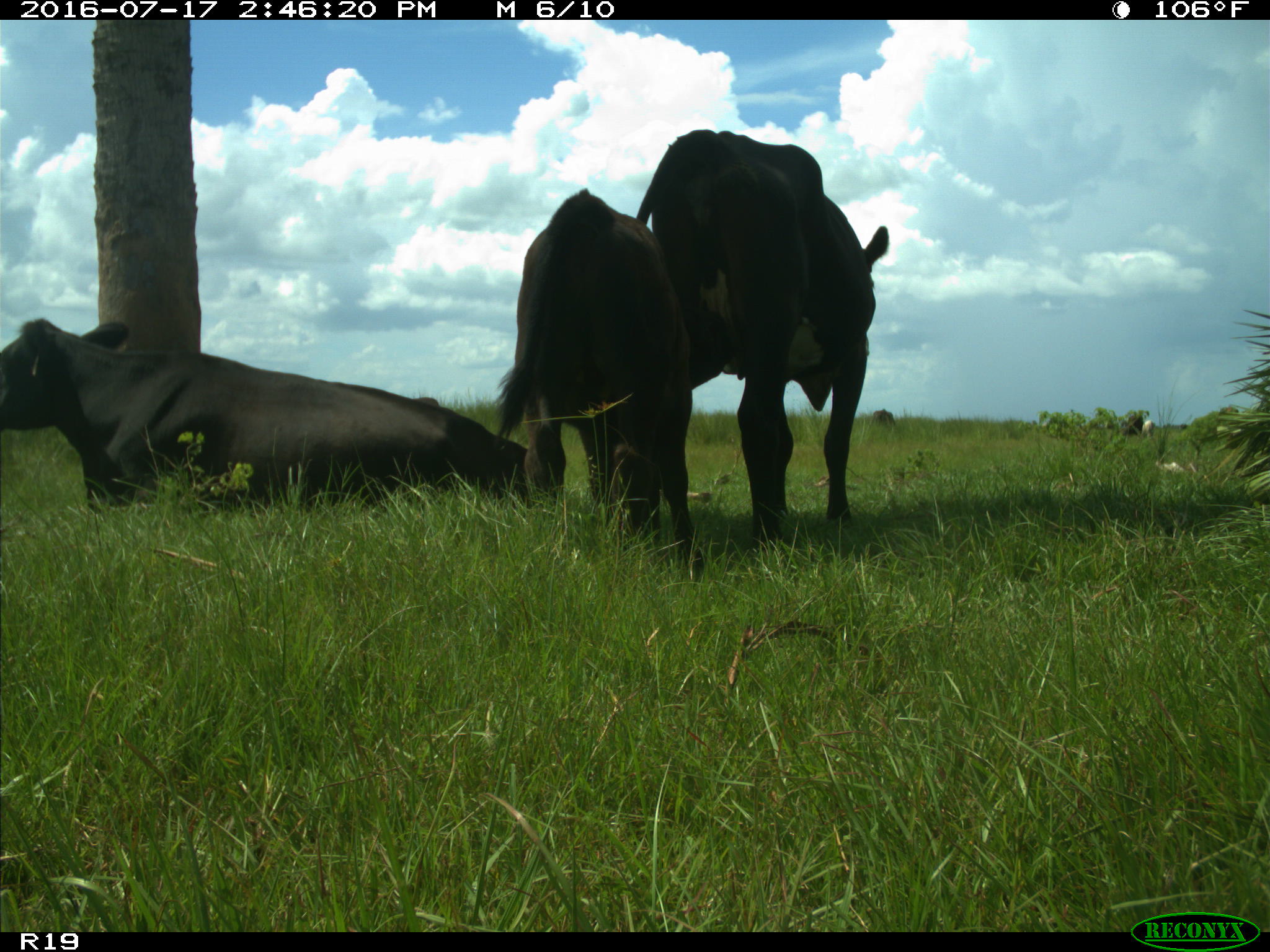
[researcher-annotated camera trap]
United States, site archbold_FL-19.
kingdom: Animalia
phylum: Chordata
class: Mammalia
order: Artiodactyla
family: Bovidae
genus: Bos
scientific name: Bos taurus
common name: domestic cow